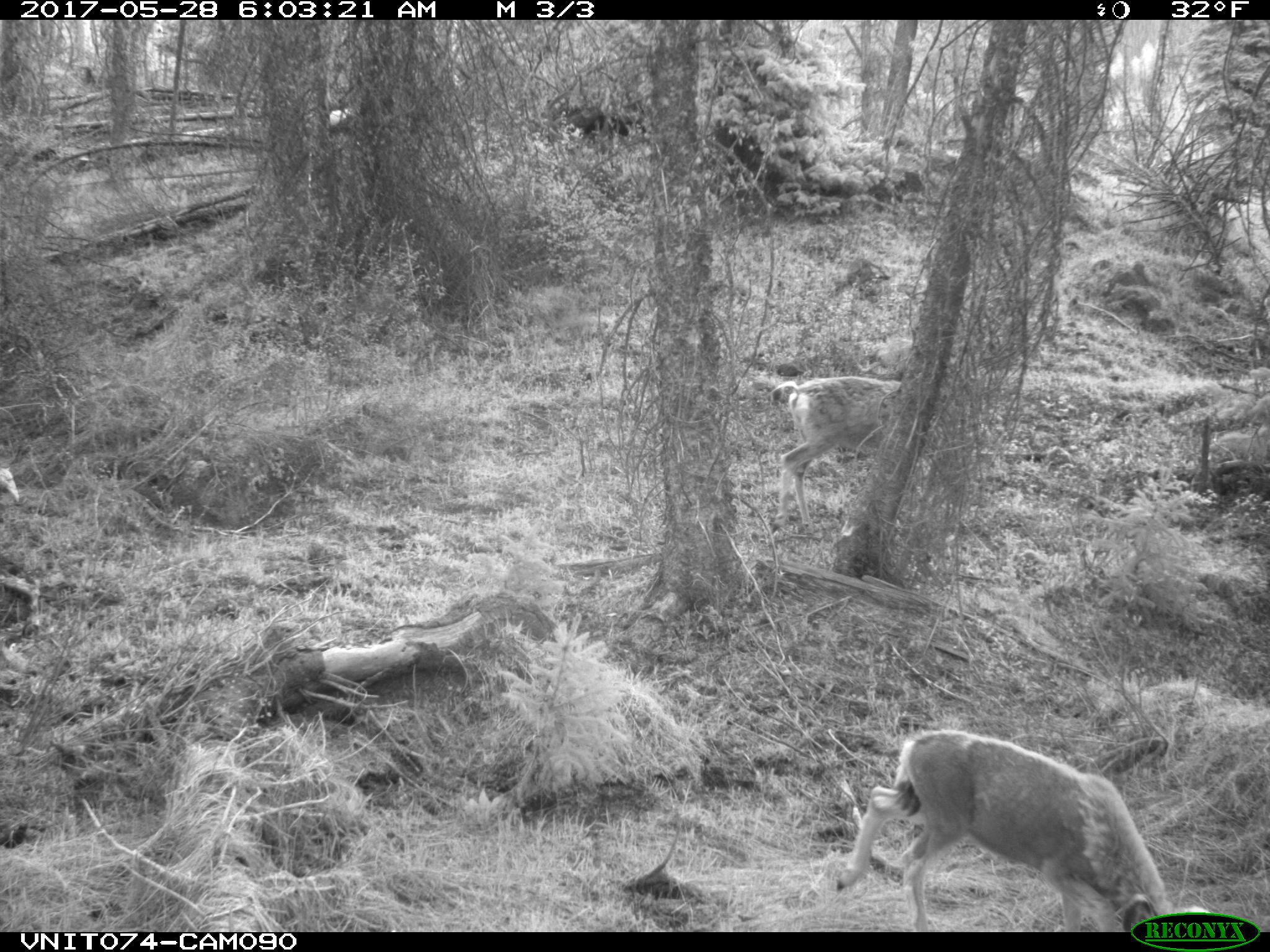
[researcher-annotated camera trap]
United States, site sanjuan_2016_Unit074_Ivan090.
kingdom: Animalia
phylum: Chordata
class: Mammalia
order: Artiodactyla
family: Cervidae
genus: Odocoileus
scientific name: Odocoileus hemionus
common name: mule deer